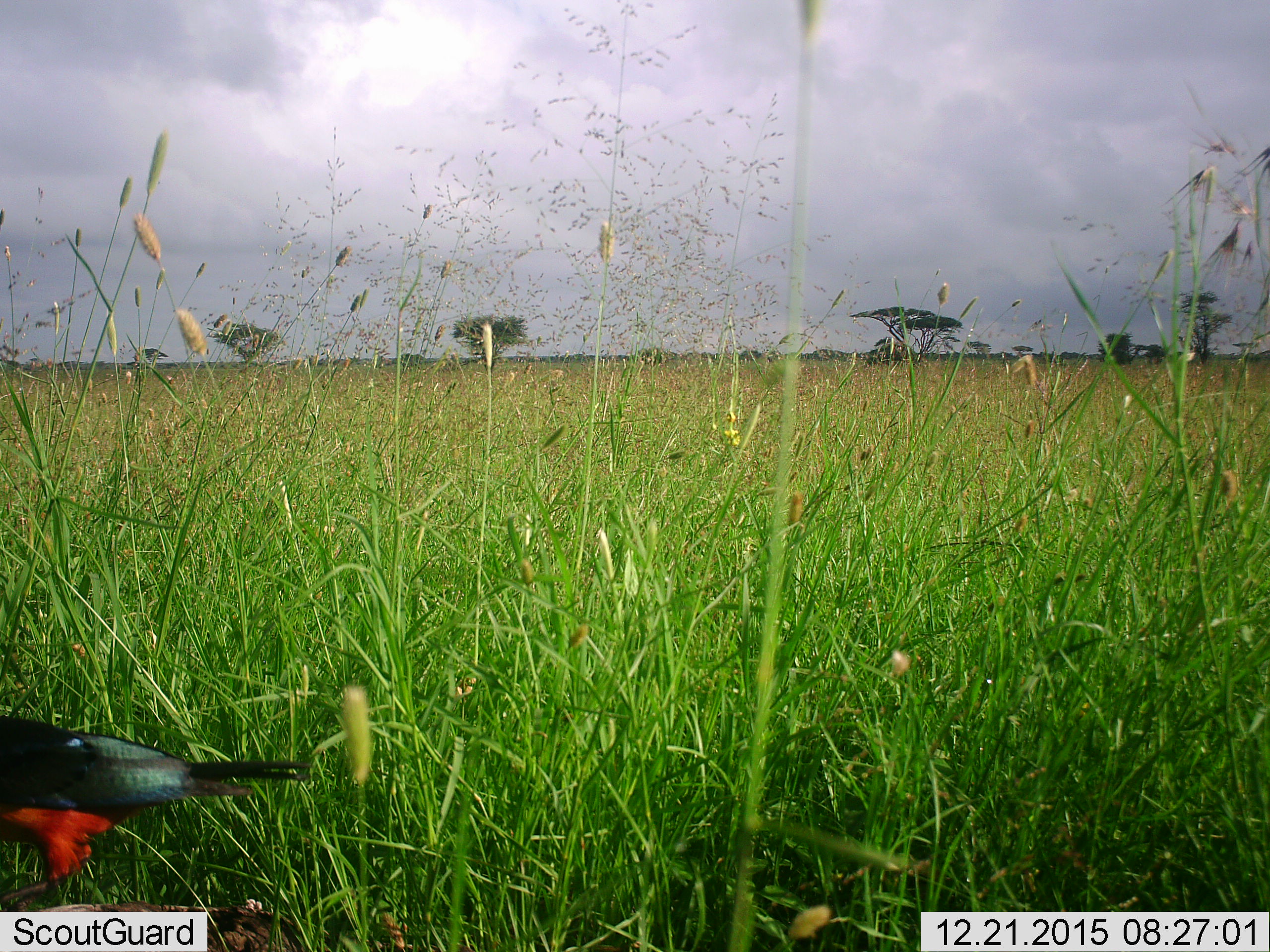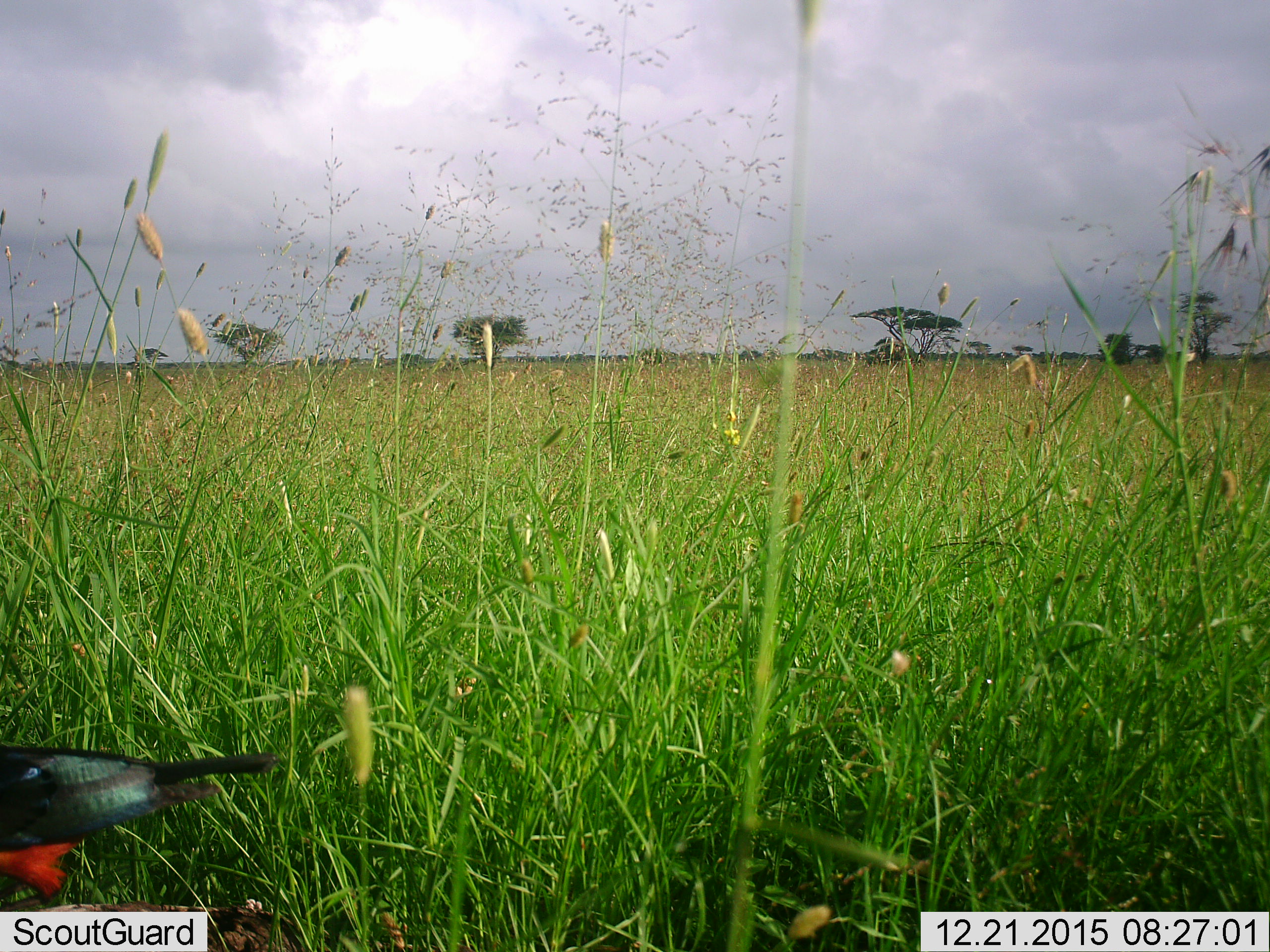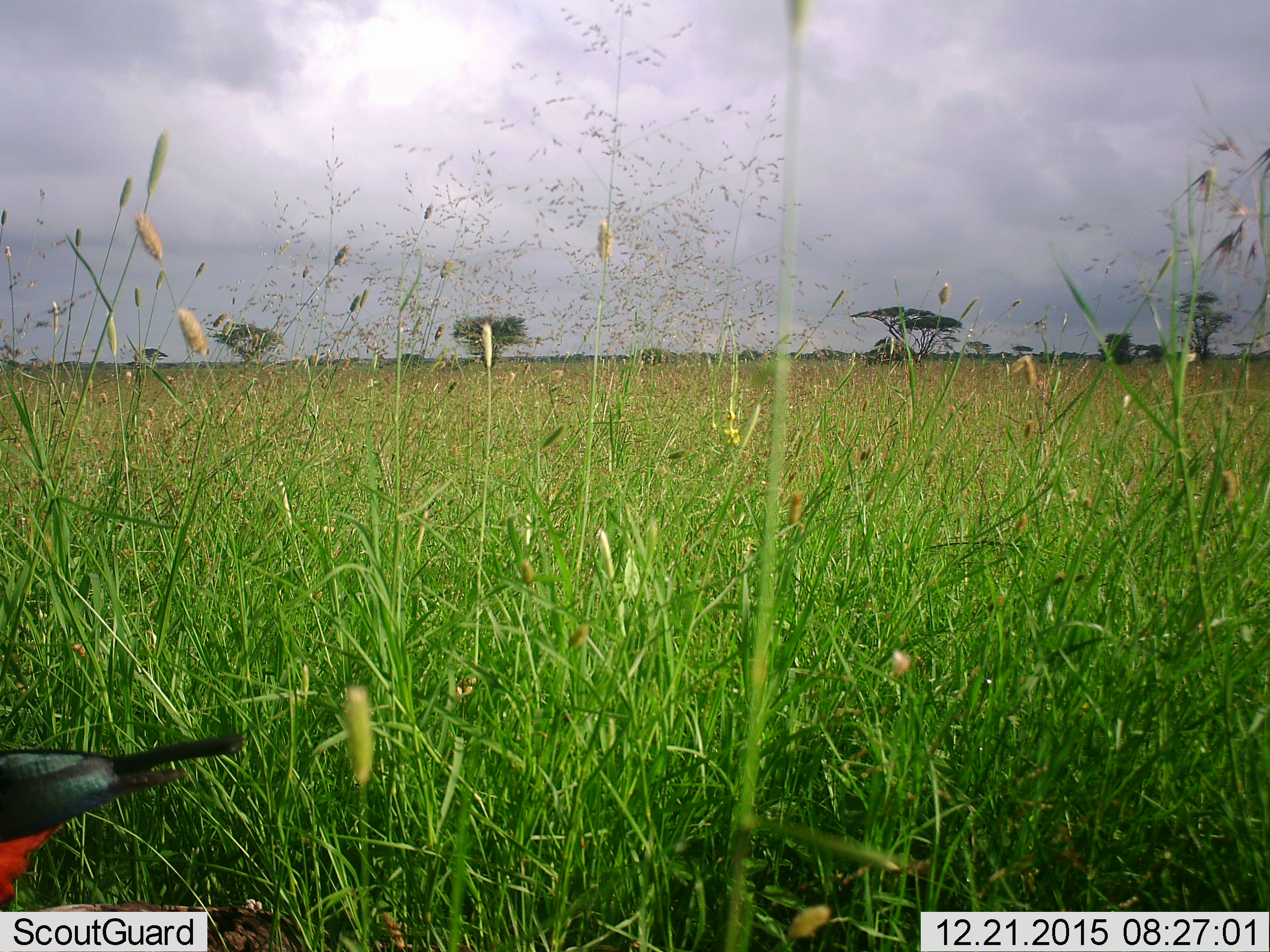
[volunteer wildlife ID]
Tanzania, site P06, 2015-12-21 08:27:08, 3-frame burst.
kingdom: Animalia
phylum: Chordata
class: Aves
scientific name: Aves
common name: bird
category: otherbird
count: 1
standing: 33%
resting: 0%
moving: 67%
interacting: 0%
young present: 0%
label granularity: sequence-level